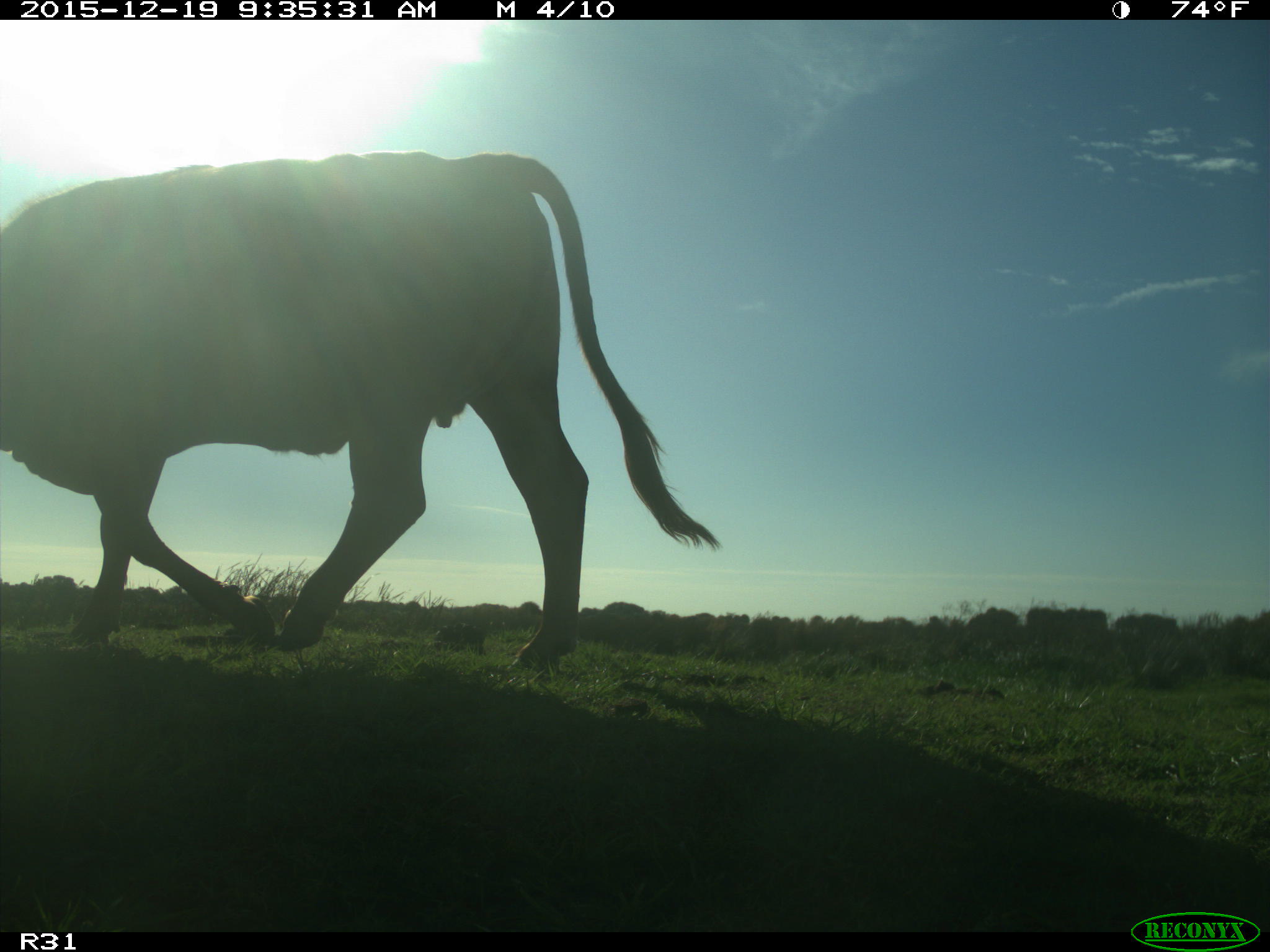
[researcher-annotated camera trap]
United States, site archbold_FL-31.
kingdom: Animalia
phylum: Chordata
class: Mammalia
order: Artiodactyla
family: Bovidae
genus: Bos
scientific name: Bos taurus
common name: domestic cow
Bos taurus (domestic cow).